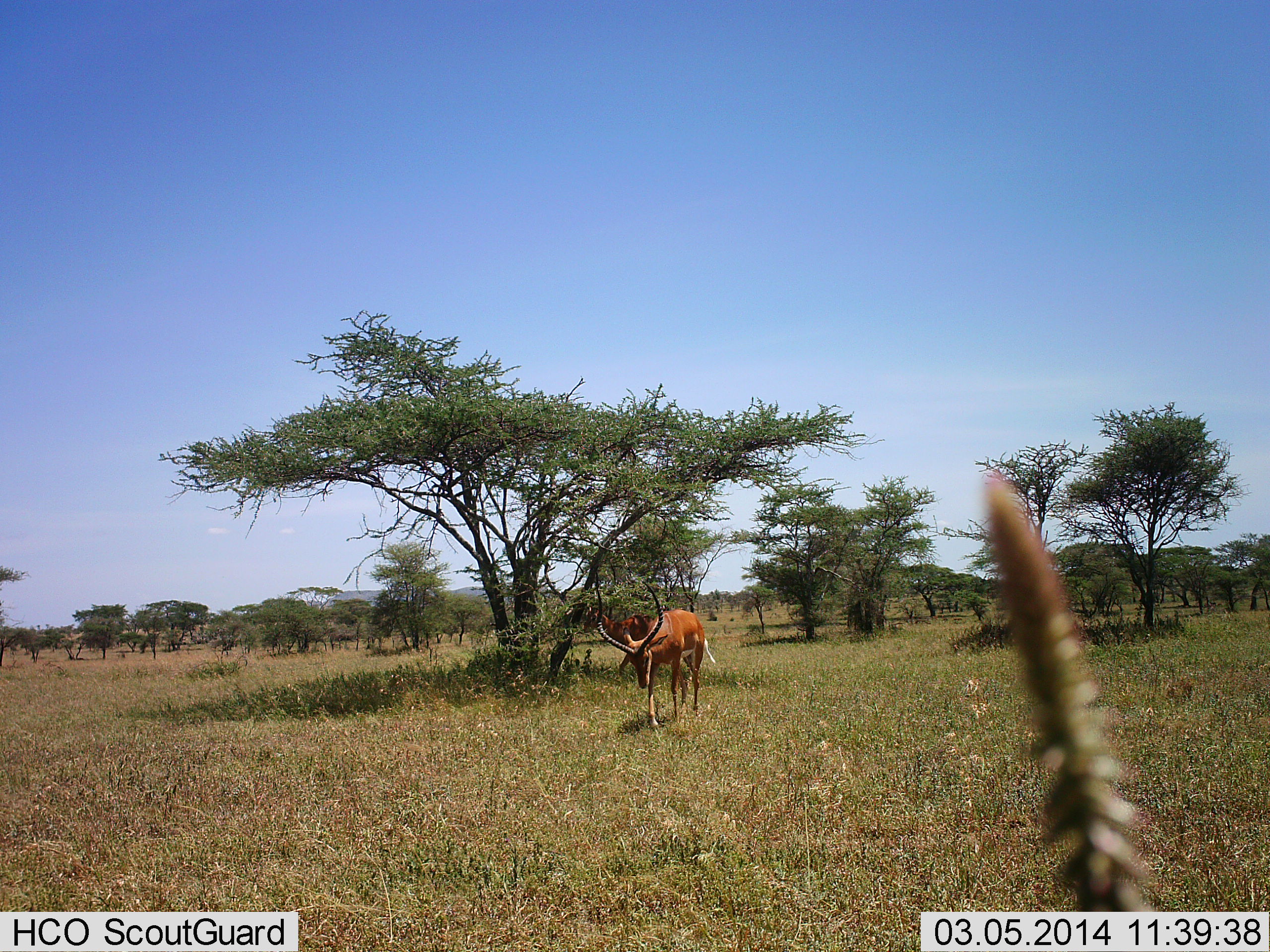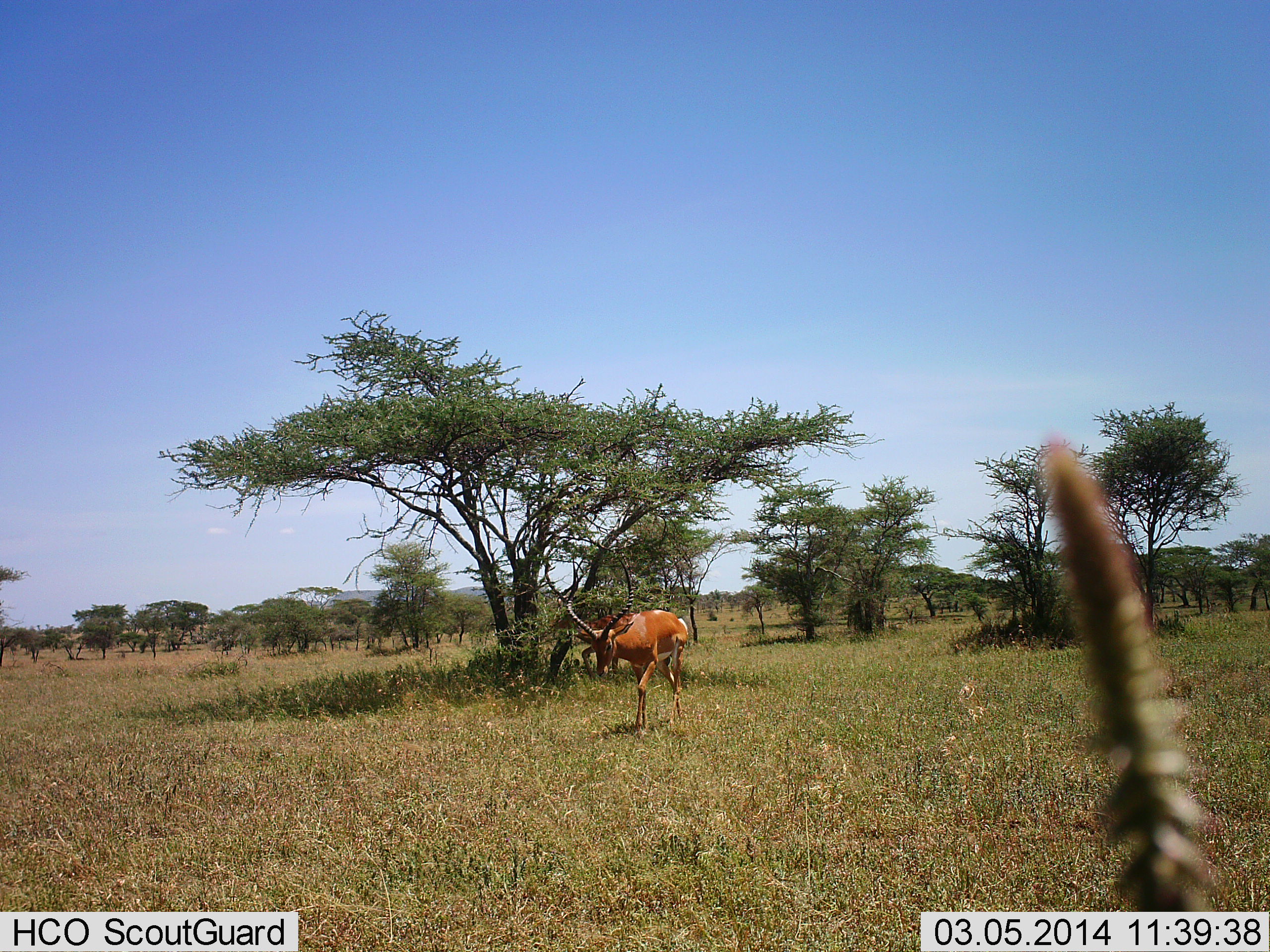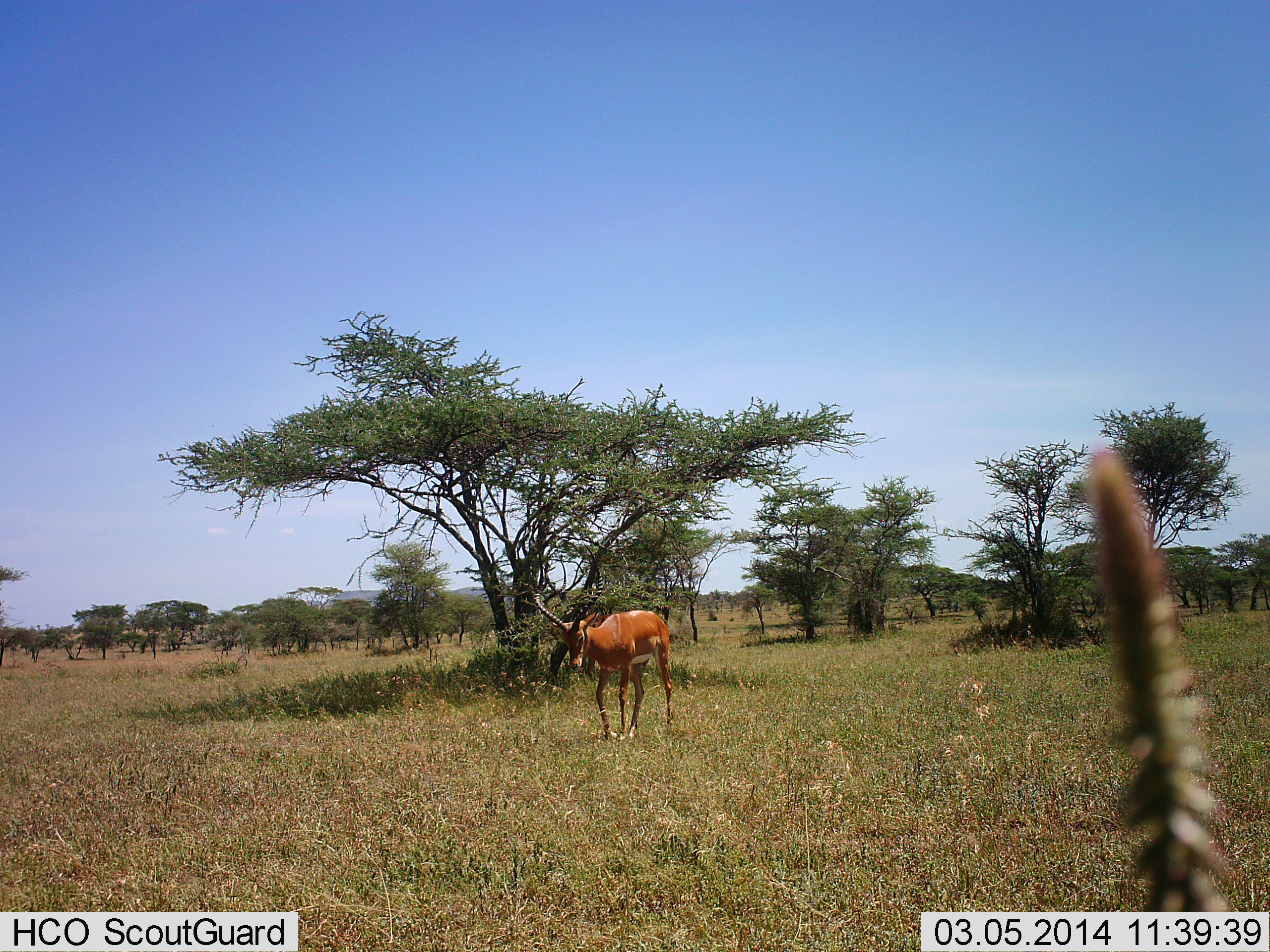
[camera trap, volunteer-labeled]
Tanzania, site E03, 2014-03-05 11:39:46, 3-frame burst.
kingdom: Animalia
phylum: Chordata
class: Mammalia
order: Artiodactyla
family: Bovidae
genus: Aepyceros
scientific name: Aepyceros melampus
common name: impala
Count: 1.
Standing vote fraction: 20%.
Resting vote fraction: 0%.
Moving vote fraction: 100%.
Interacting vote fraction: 0%.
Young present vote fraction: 0%.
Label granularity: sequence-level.